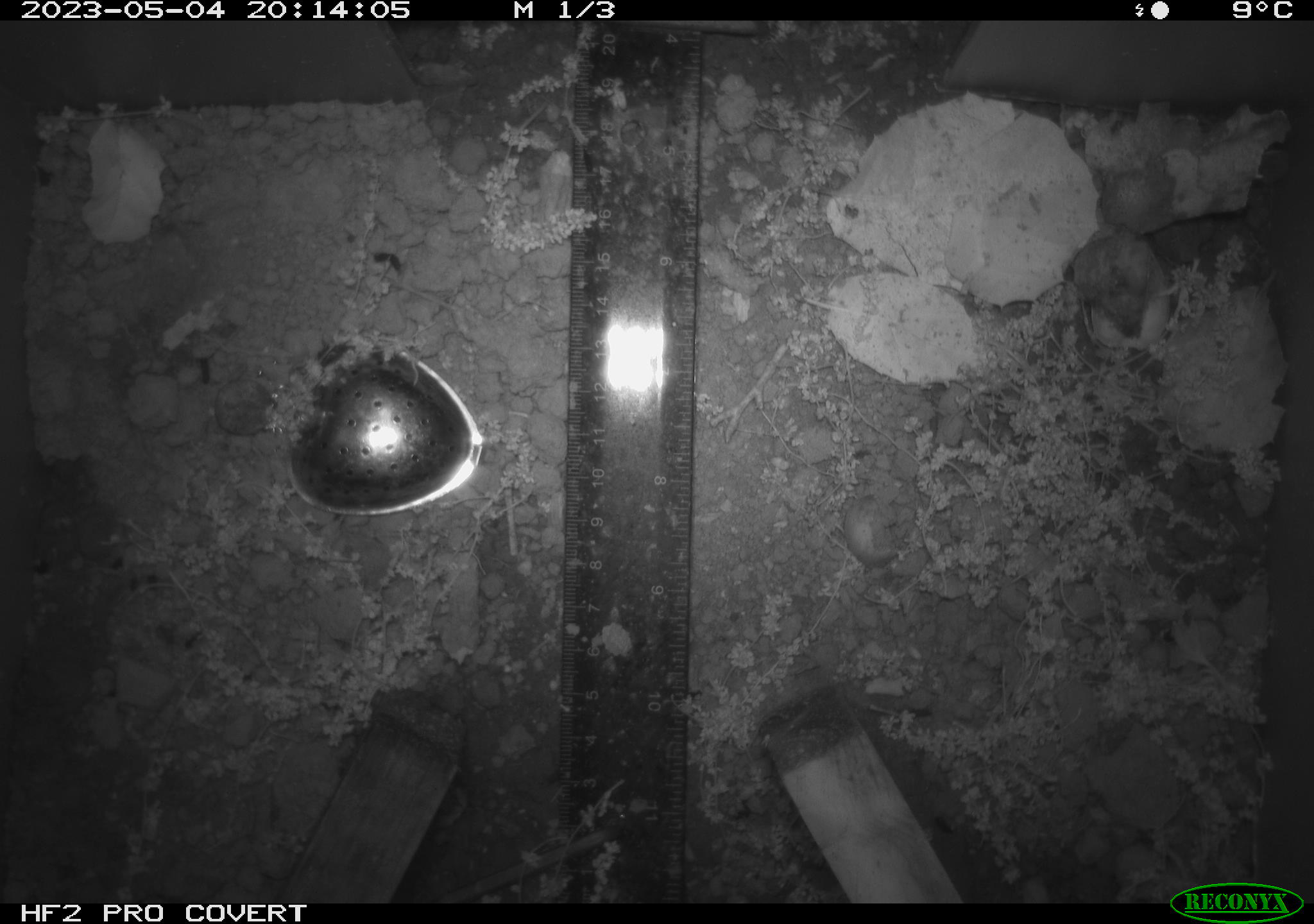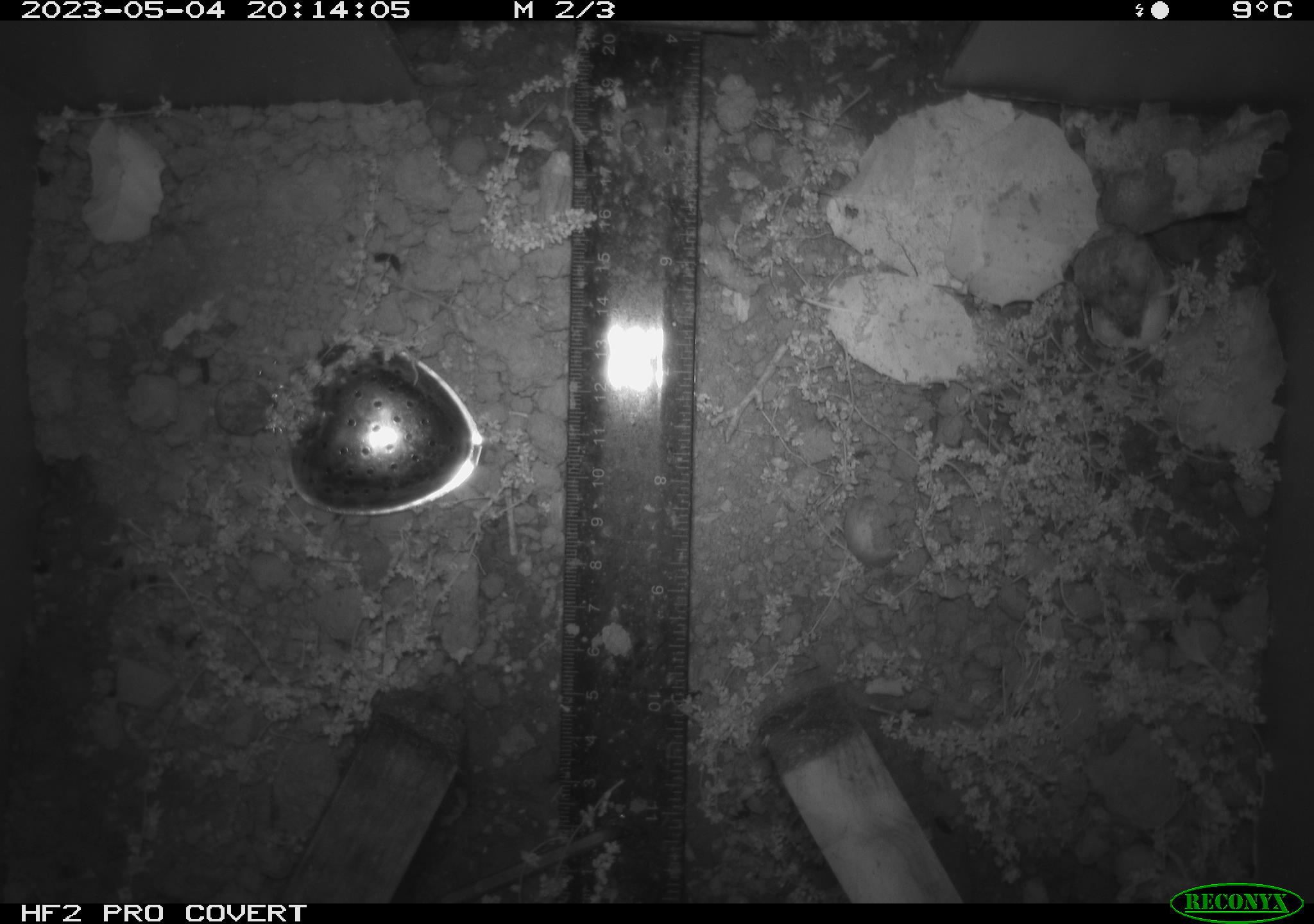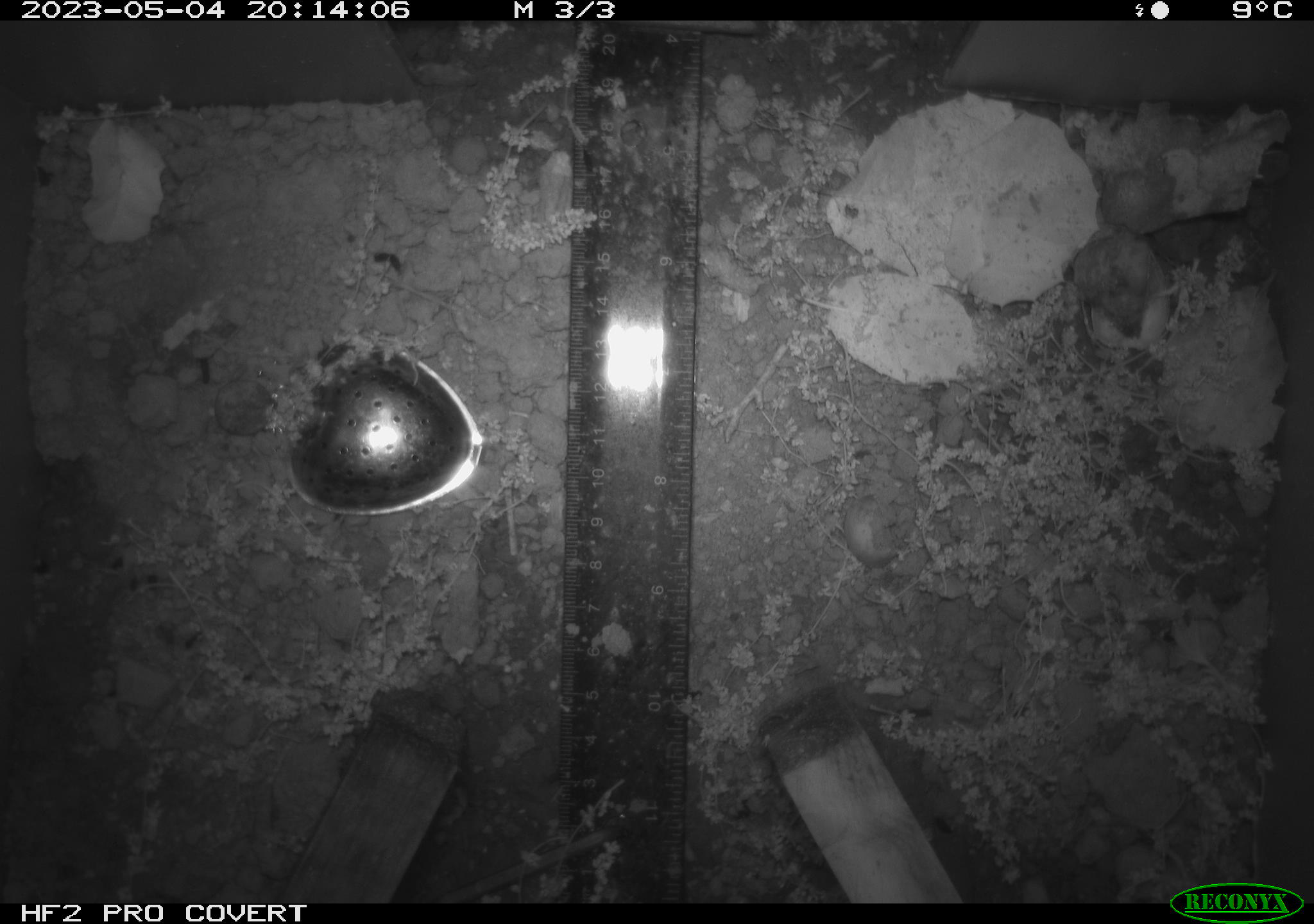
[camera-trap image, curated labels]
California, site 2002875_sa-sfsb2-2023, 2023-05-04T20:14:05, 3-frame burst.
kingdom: Animalia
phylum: Chordata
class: Mammalia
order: Rodentia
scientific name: Rodentia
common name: mouse species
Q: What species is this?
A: Mouse species (Rodentia).